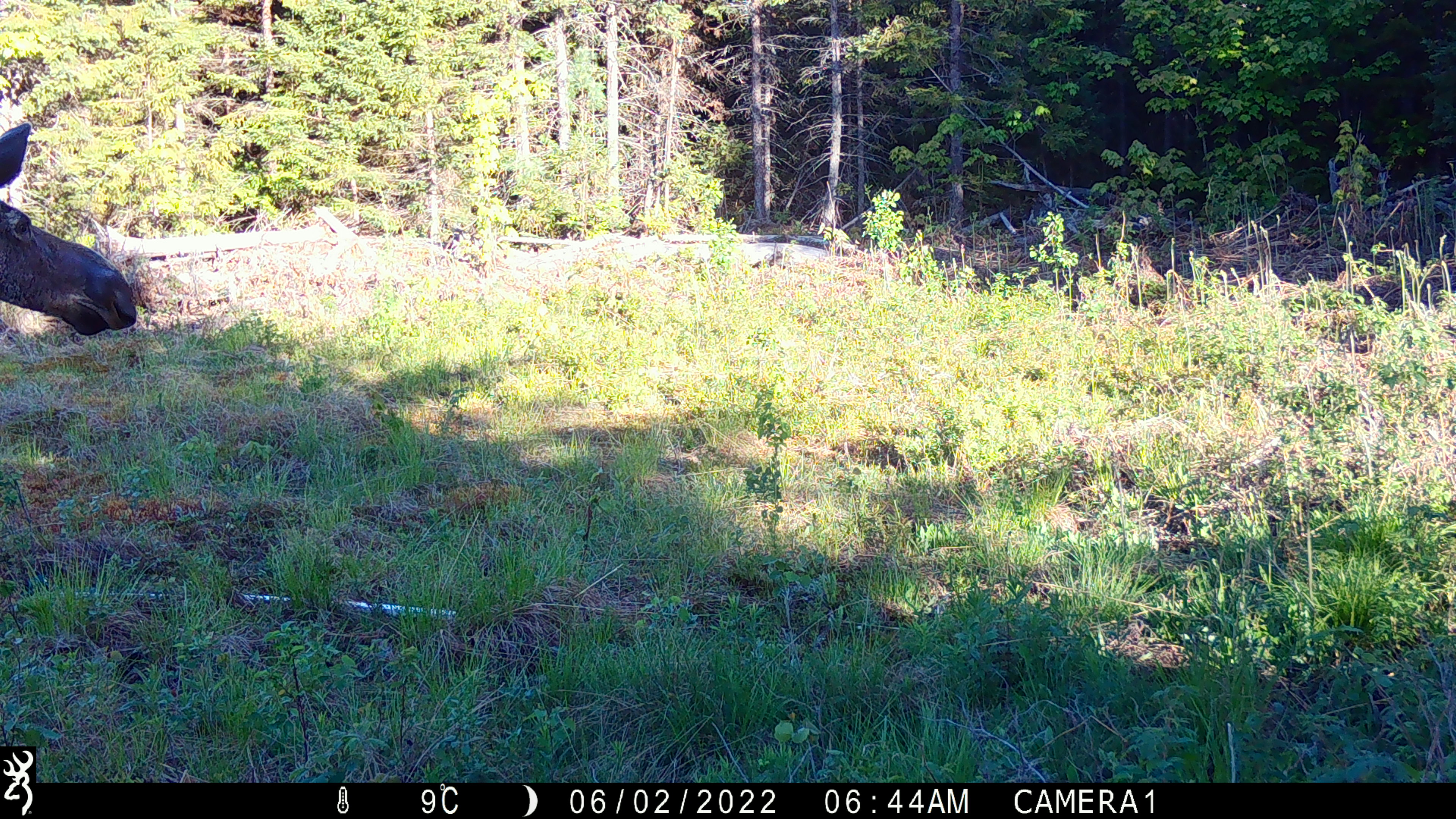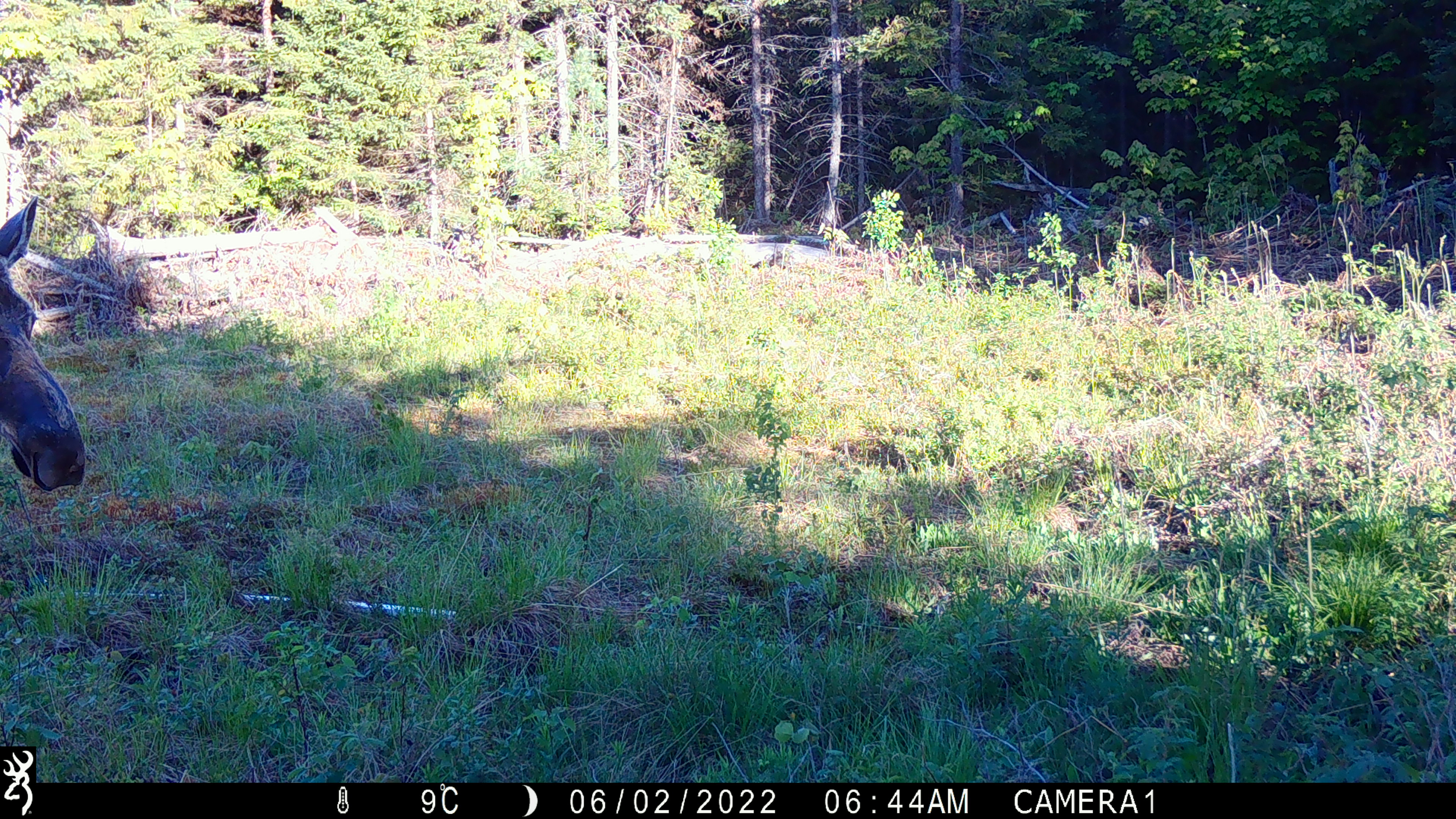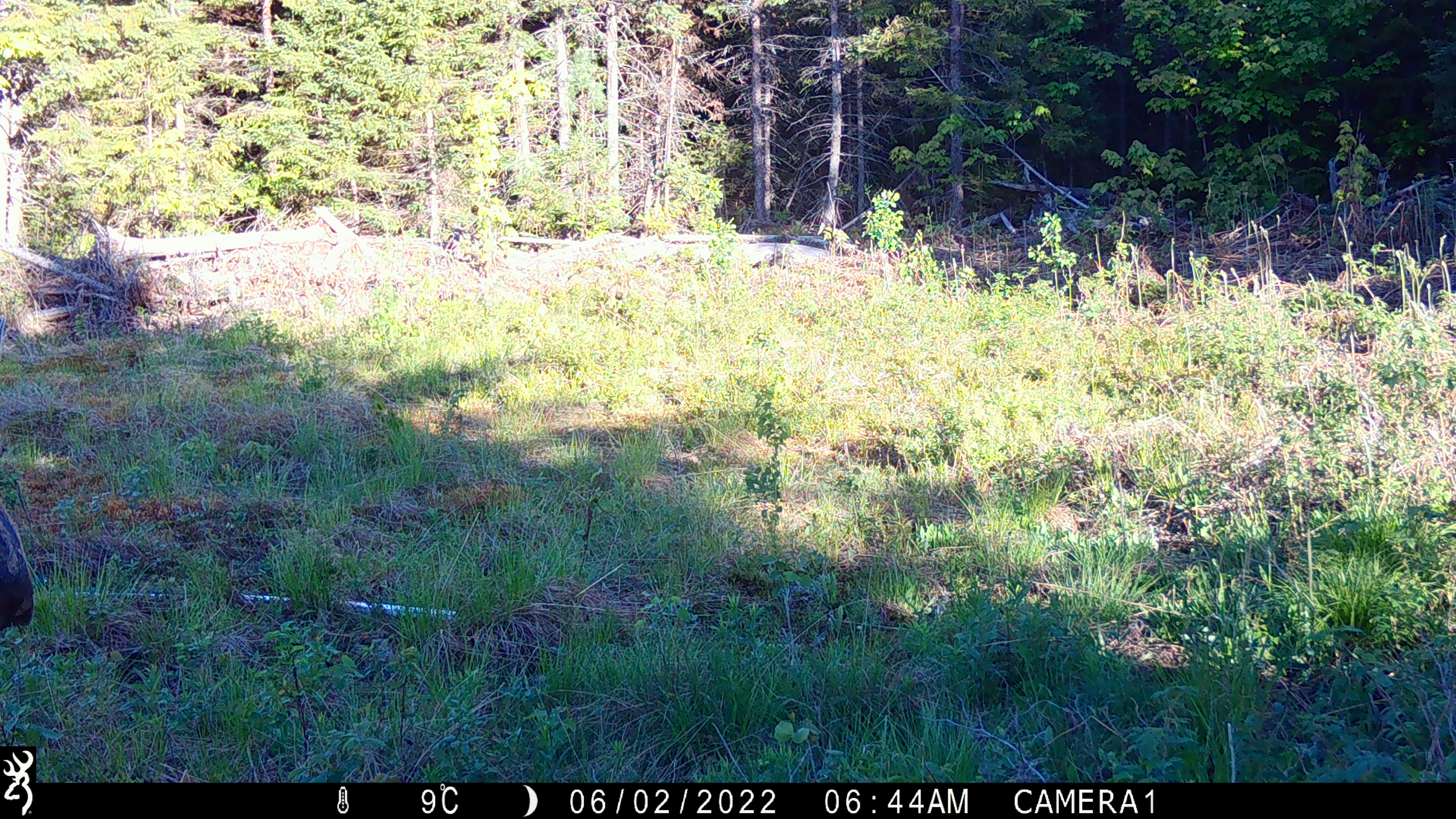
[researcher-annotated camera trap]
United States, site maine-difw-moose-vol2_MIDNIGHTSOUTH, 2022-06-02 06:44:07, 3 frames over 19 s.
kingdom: Animalia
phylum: Chordata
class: Mammalia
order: Artiodactyla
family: Cervidae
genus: Alces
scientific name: Alces alces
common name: moose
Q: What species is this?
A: Moose (Alces alces).